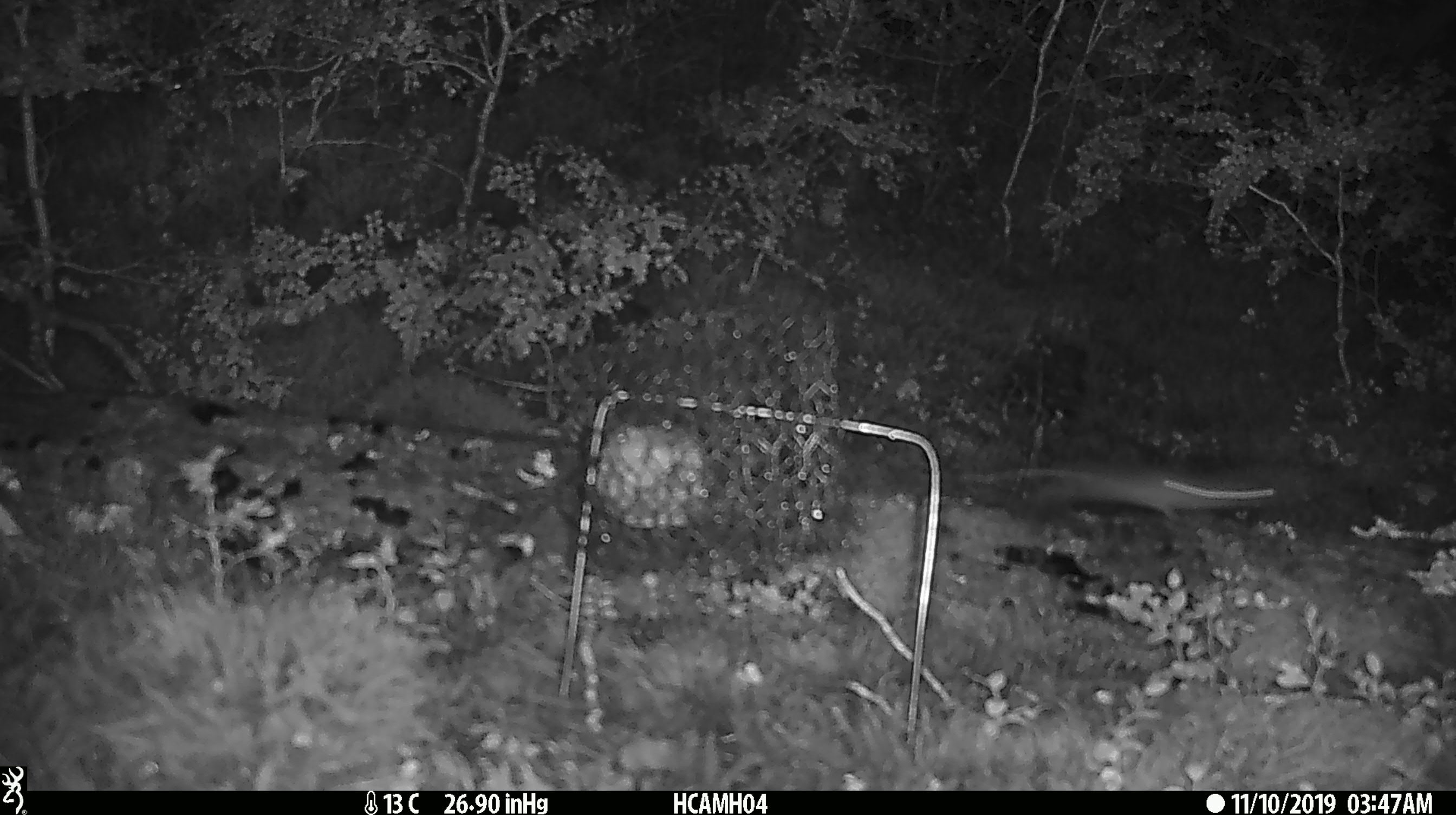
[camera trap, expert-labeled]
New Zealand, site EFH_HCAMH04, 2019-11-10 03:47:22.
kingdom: Animalia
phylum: Chordata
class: Mammalia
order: Rodentia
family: Muridae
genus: Mus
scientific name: Mus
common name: mouse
Mouse (Mus).